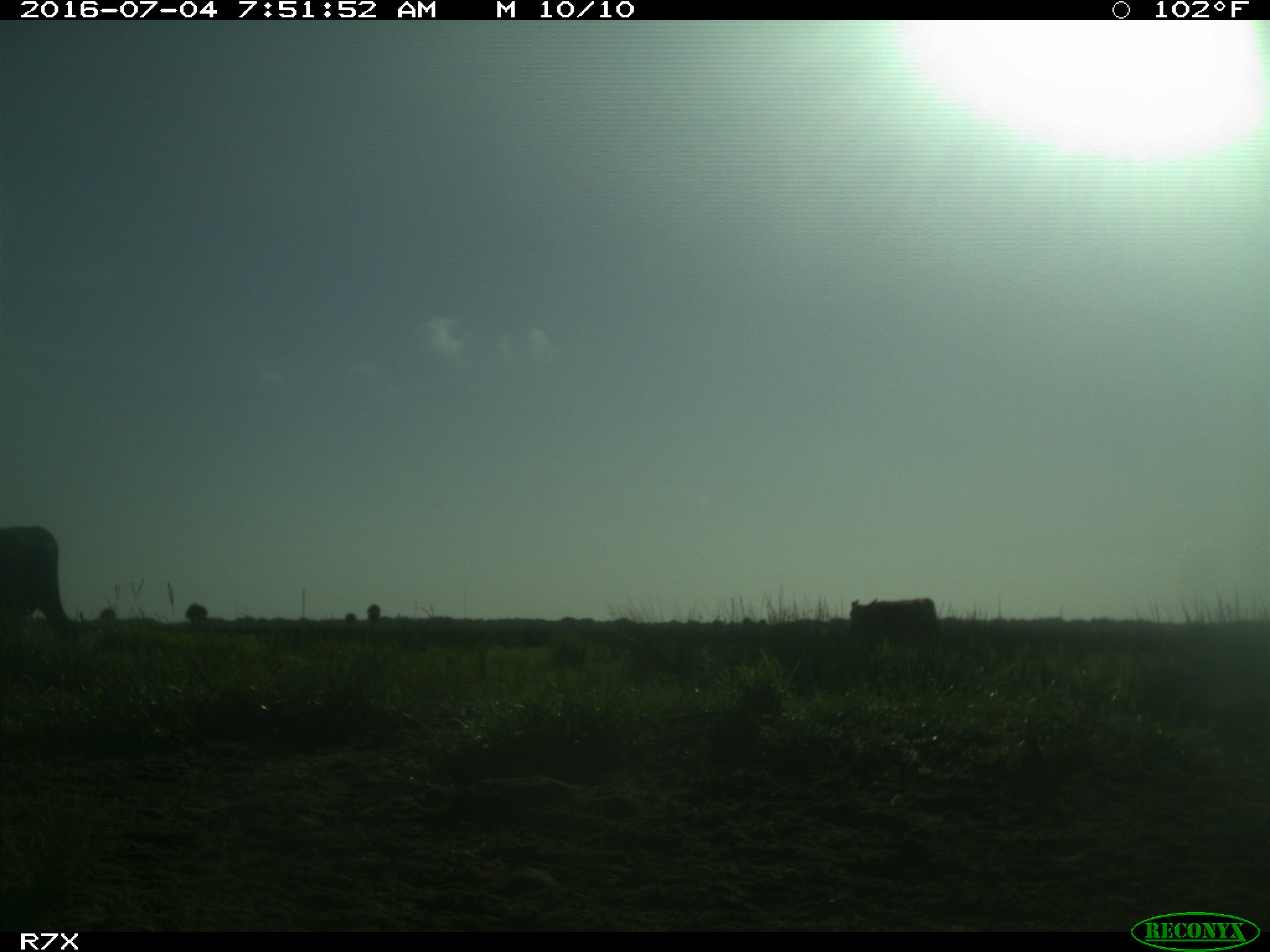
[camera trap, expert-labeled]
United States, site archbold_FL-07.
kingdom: Animalia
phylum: Chordata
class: Mammalia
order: Artiodactyla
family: Bovidae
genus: Bos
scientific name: Bos taurus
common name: domestic cow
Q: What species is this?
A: Bos taurus (domestic cow).